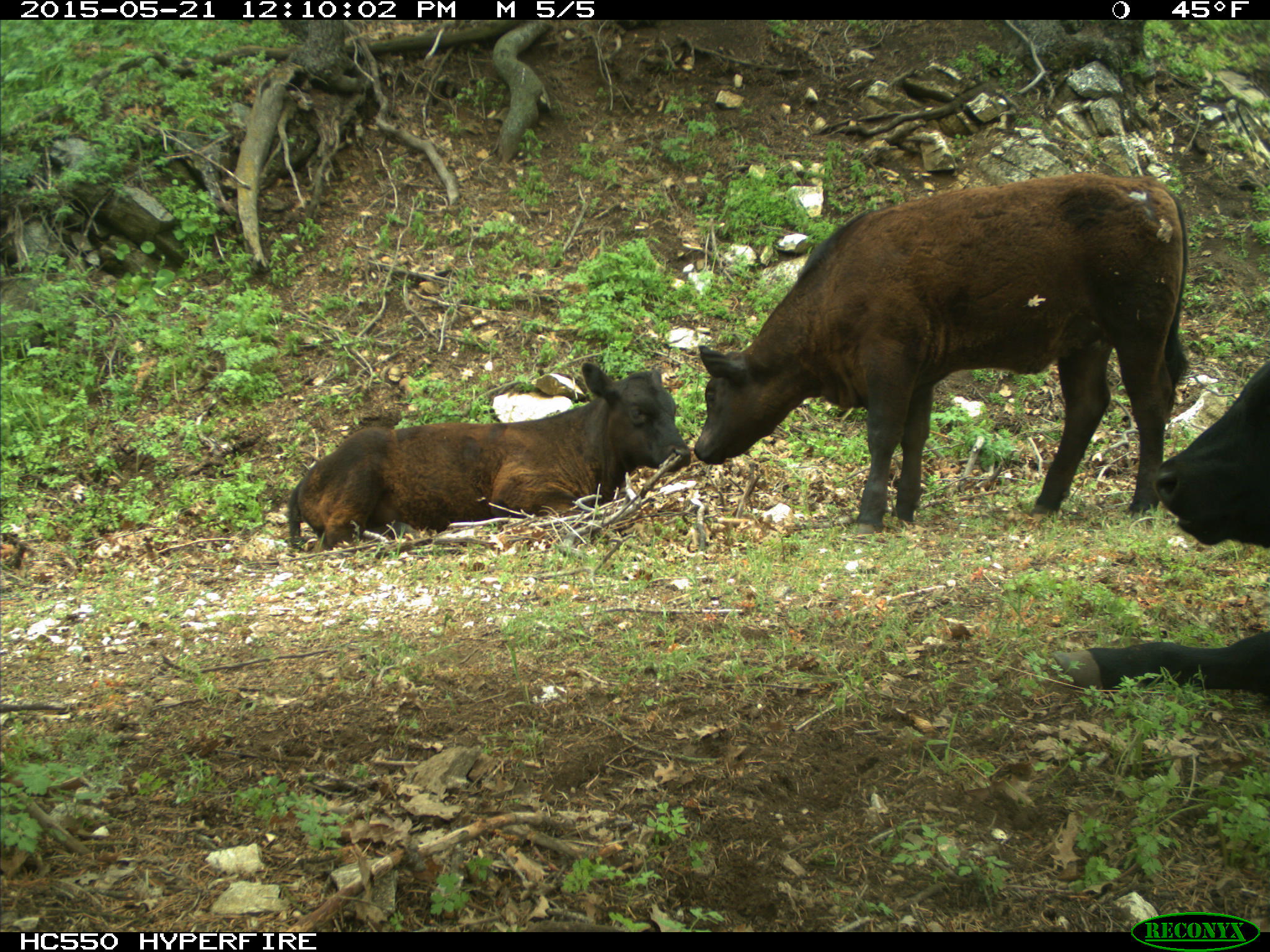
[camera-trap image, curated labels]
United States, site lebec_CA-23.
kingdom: Animalia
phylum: Chordata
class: Mammalia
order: Artiodactyla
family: Bovidae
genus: Bos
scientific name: Bos taurus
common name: domestic cow